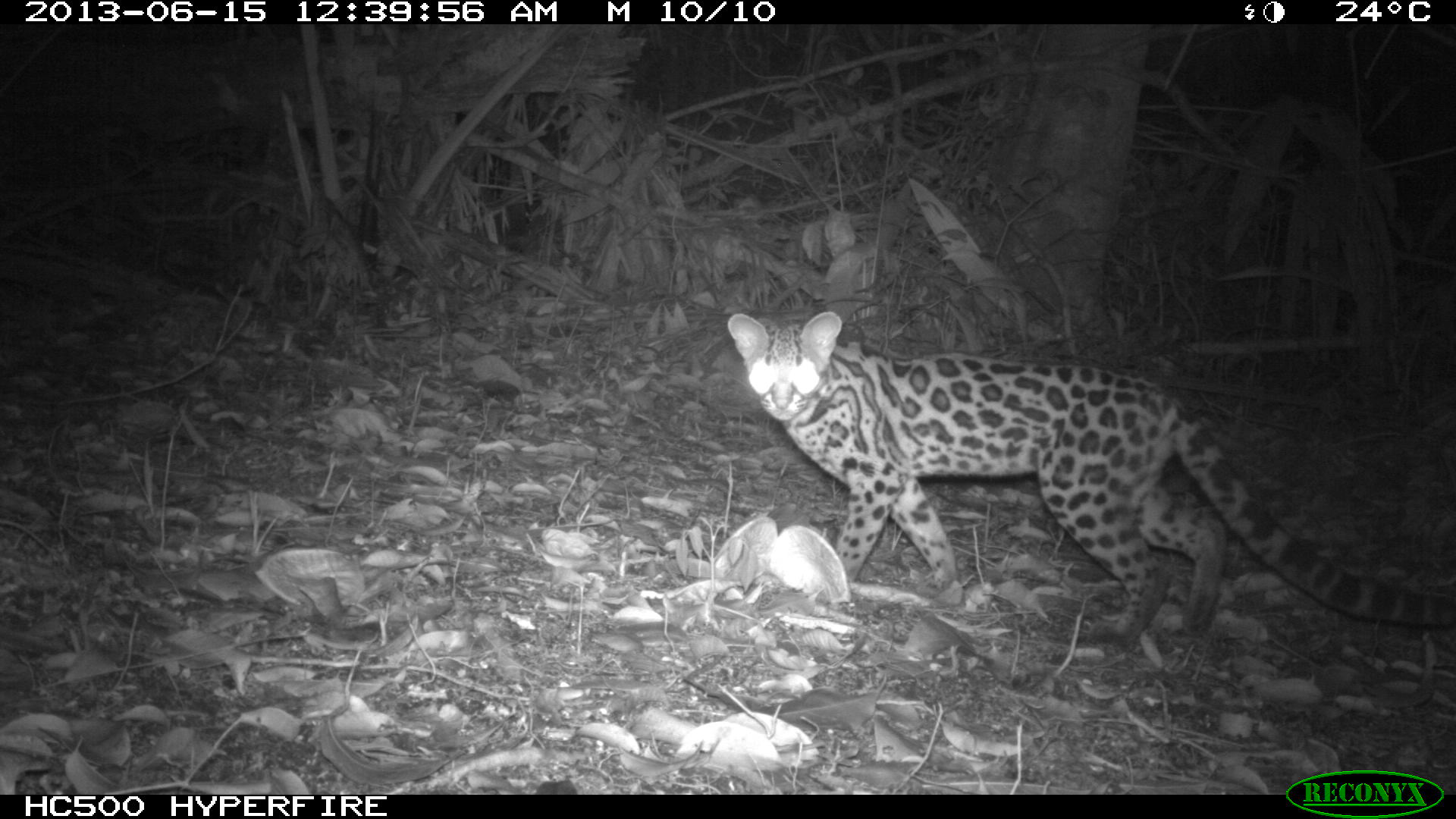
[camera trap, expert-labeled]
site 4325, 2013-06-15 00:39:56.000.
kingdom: Animalia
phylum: Chordata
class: Mammalia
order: Carnivora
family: Felidae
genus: Leopardus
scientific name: Leopardus wiedii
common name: margay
Leopardus wiedii (margay), count 1, sex female.